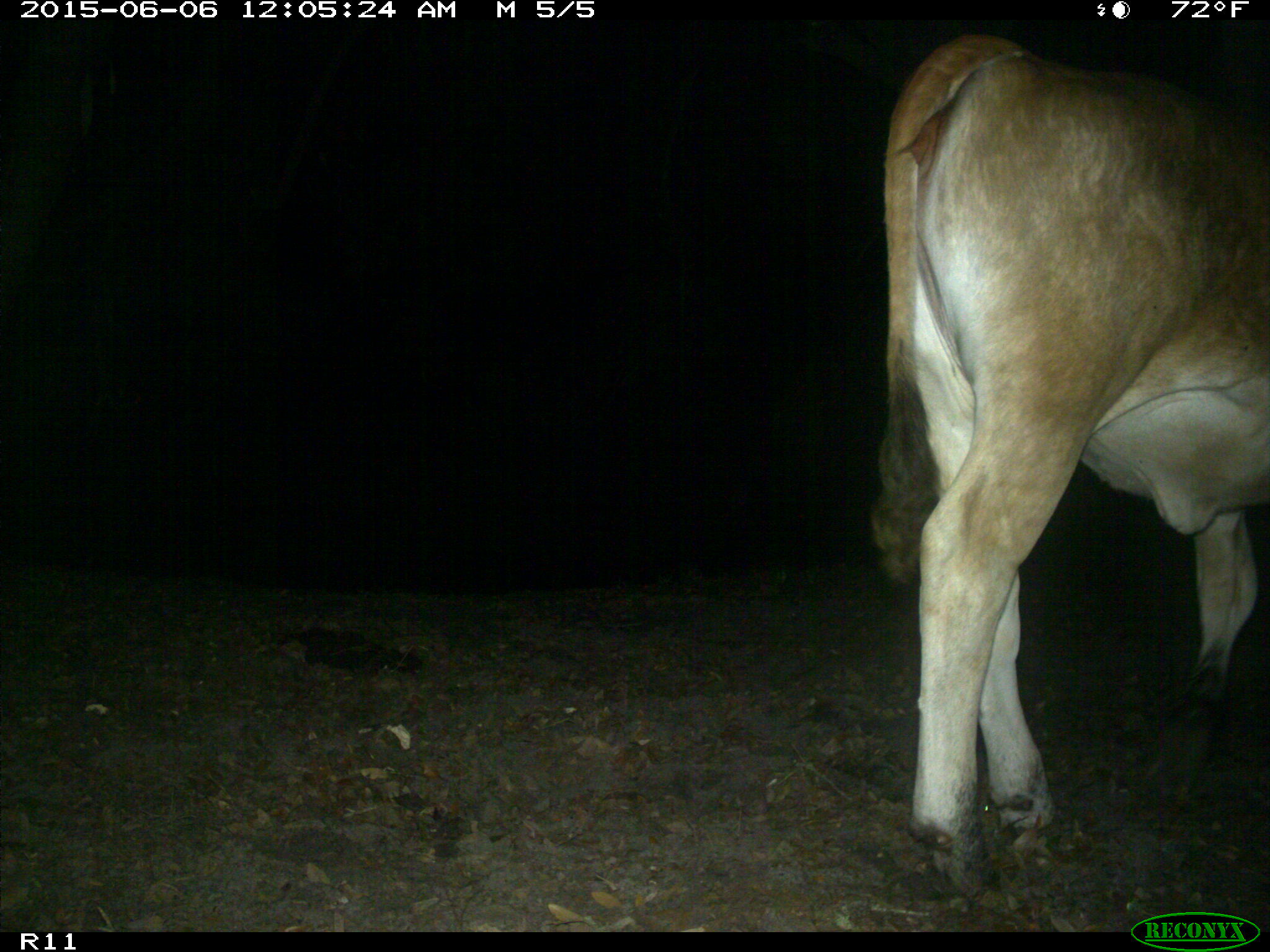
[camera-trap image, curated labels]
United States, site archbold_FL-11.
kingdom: Animalia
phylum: Chordata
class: Mammalia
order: Artiodactyla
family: Bovidae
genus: Bos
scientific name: Bos taurus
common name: domestic cow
Bos taurus (domestic cow).